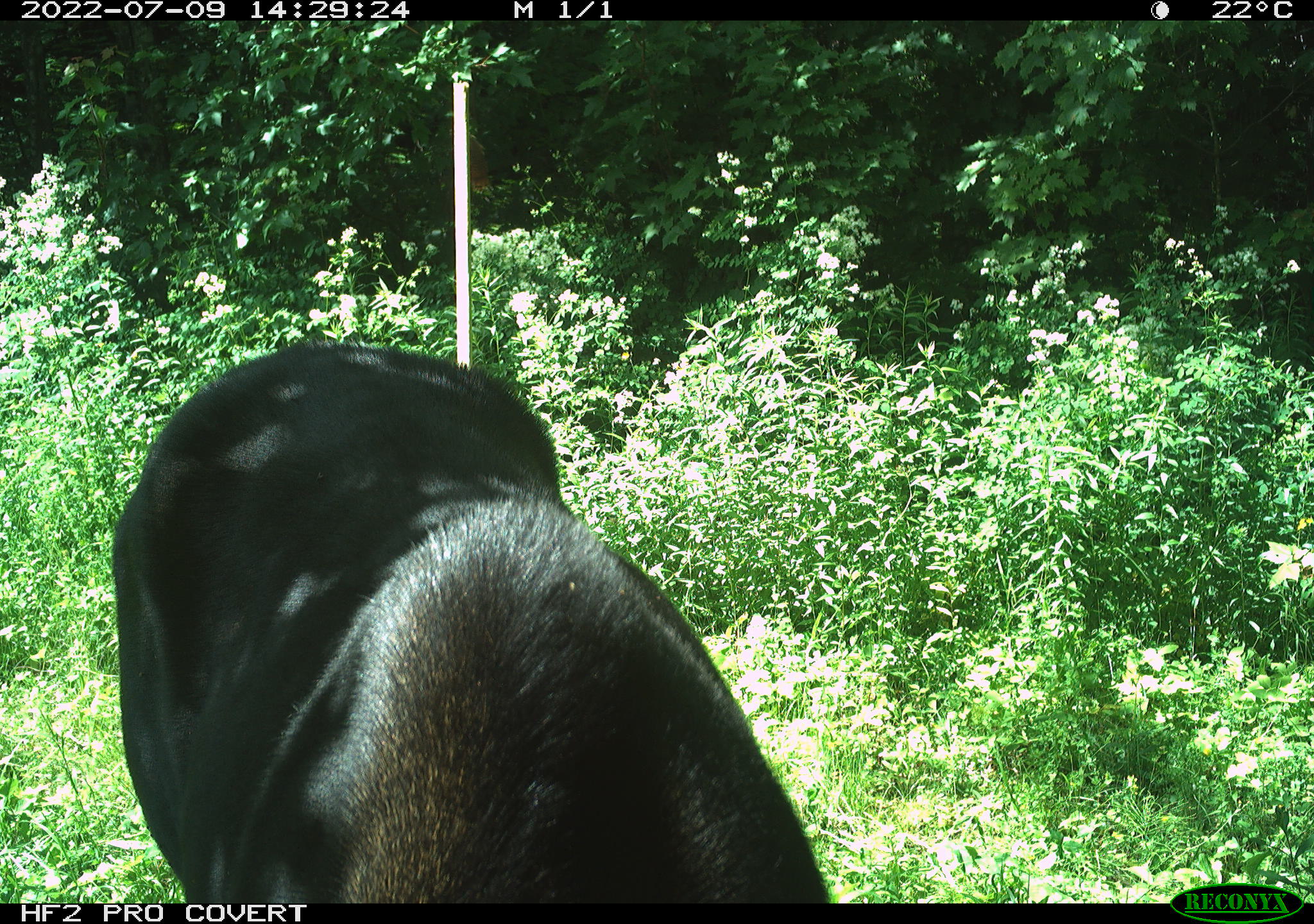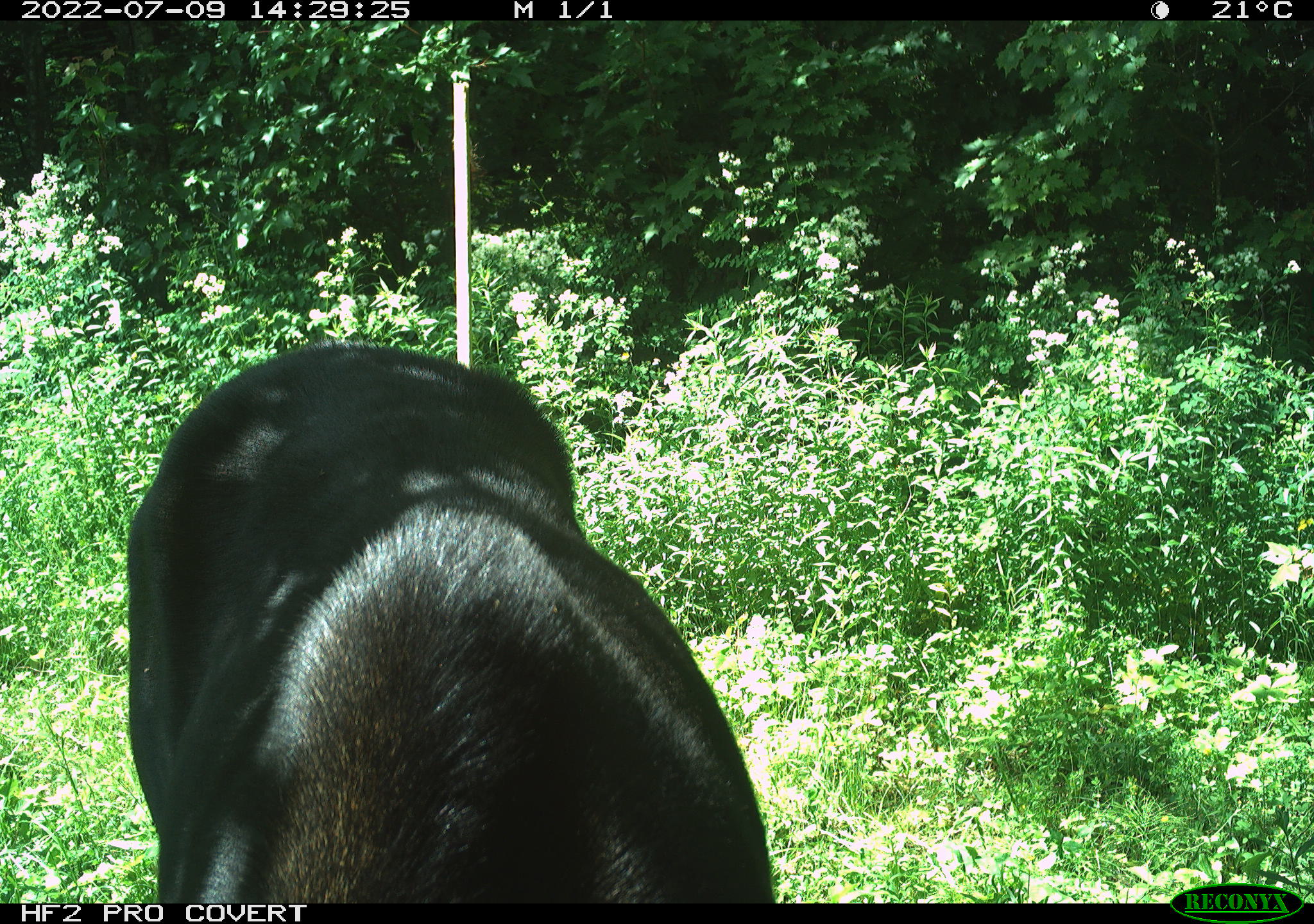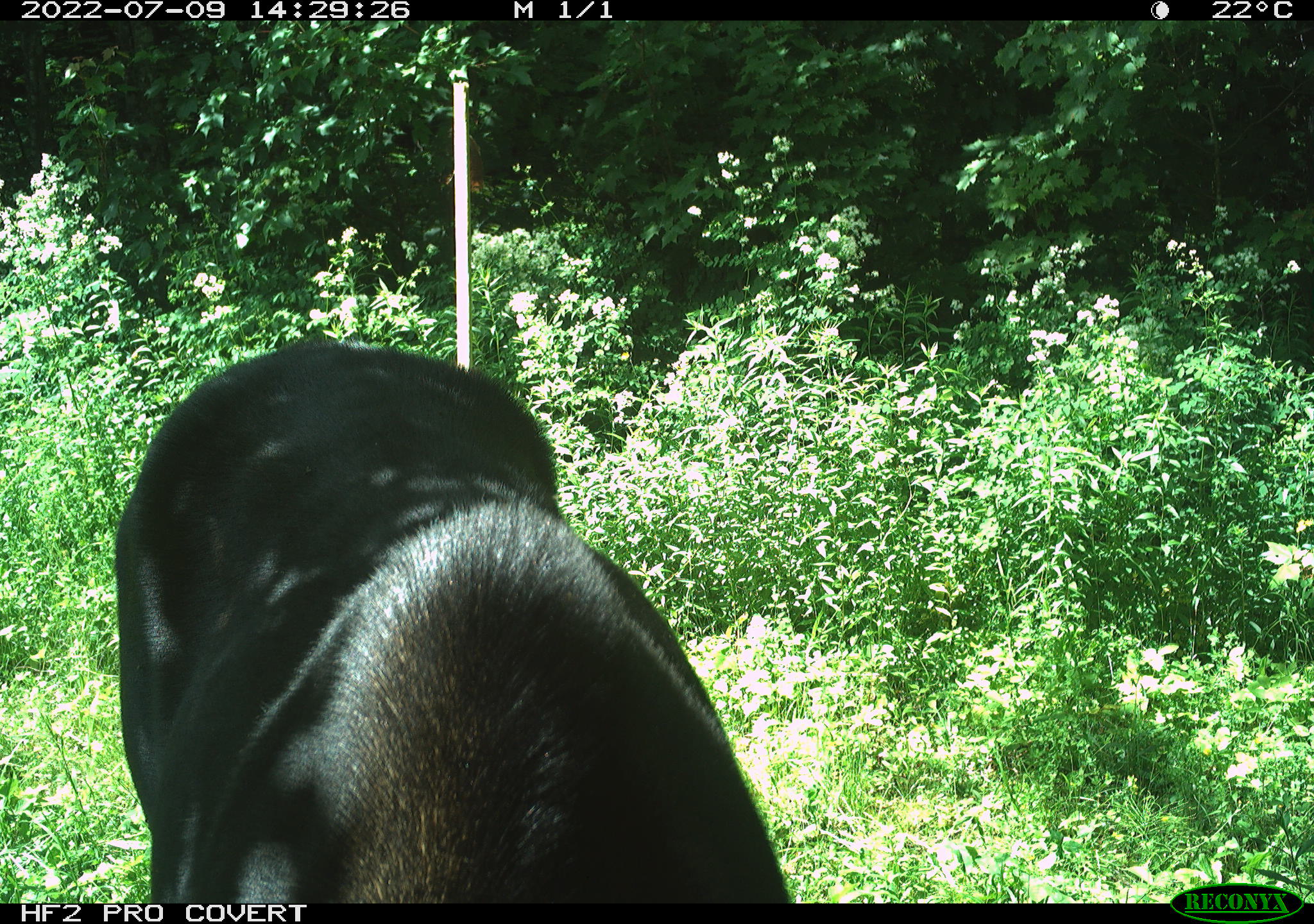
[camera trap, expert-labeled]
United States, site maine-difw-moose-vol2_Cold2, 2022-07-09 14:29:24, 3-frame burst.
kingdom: Animalia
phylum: Chordata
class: Mammalia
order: Artiodactyla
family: Cervidae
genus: Alces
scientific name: Alces alces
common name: moose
Moose (Alces alces).